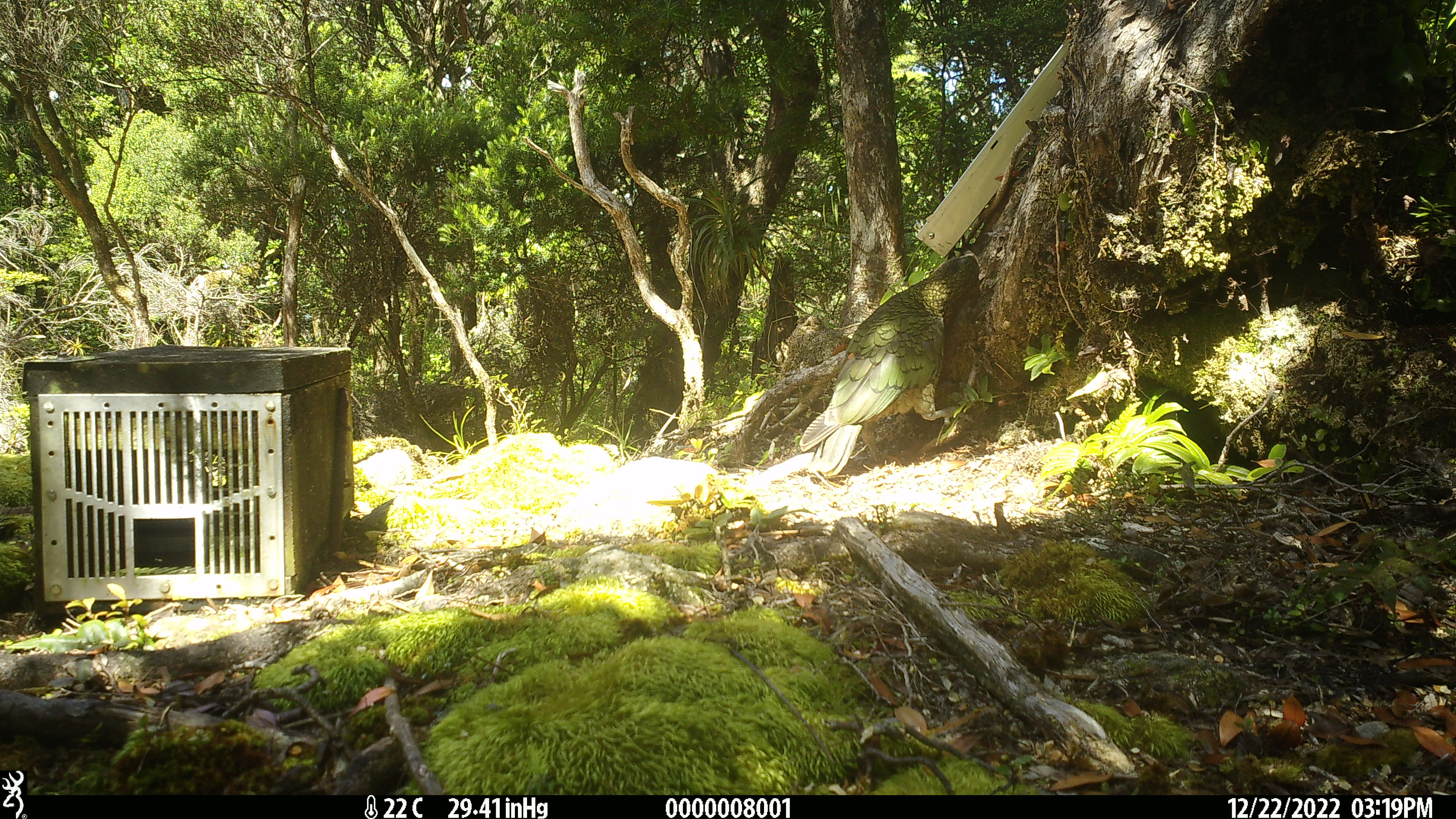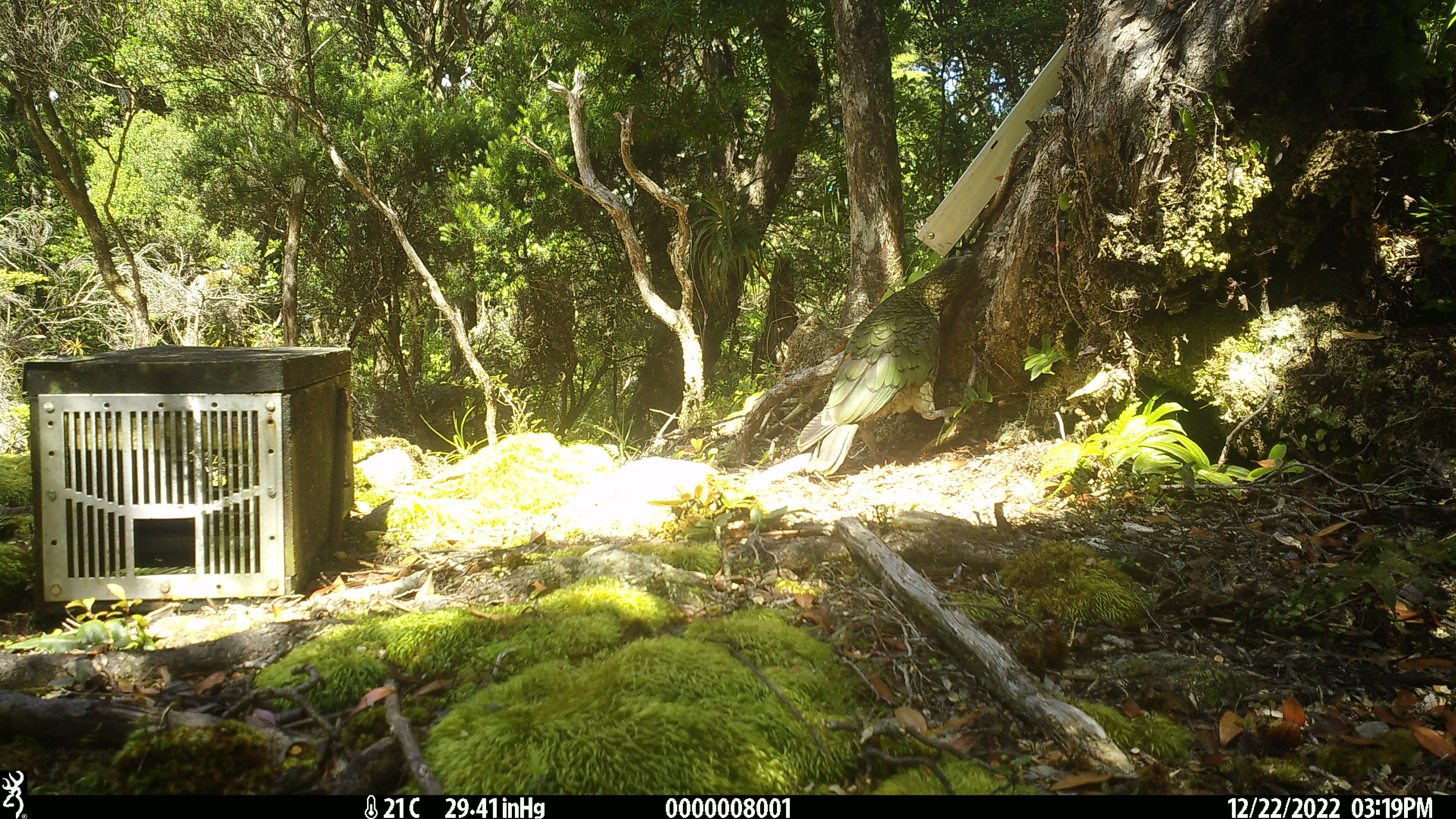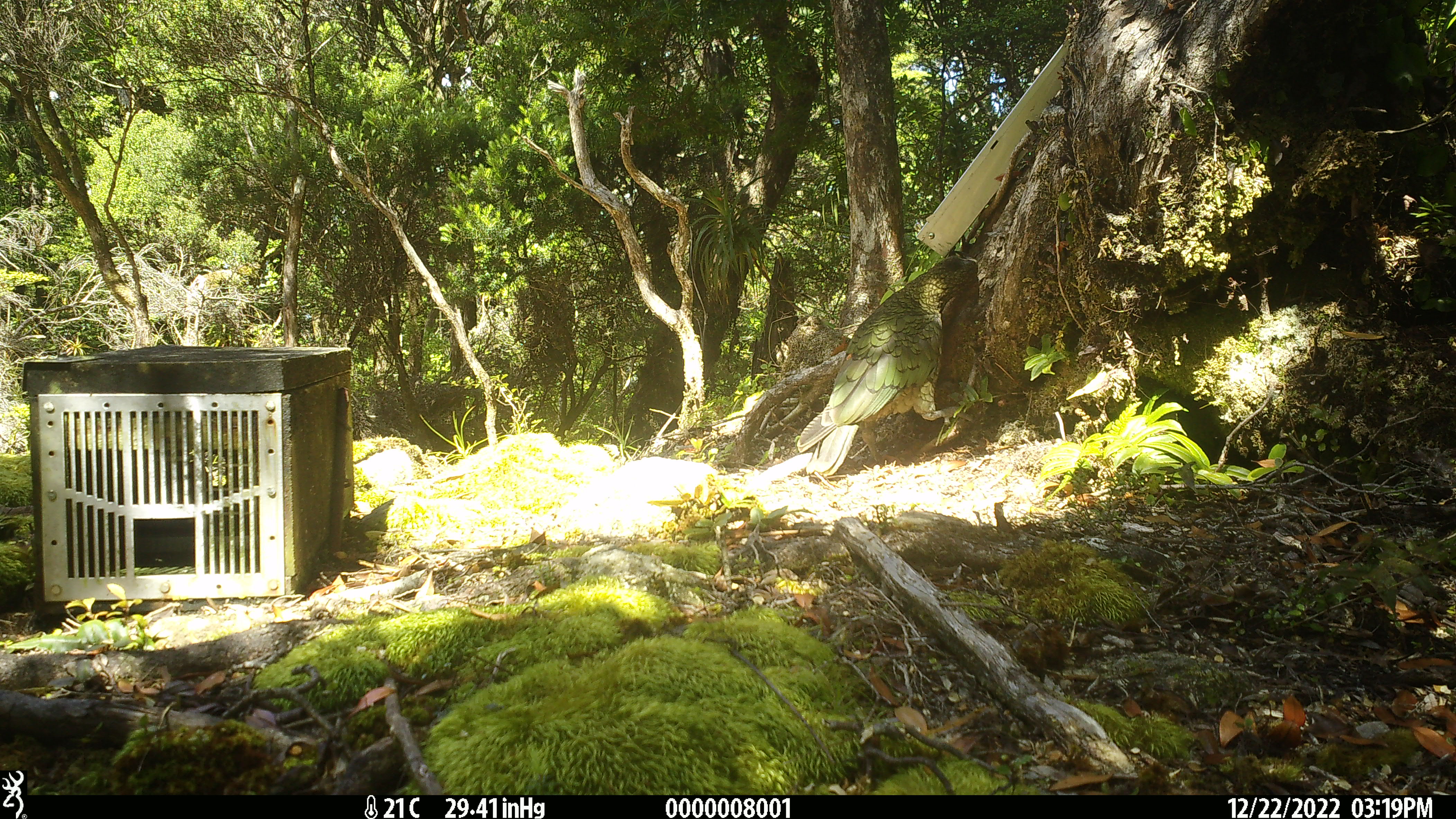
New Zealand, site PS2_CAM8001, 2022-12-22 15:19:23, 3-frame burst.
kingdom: Animalia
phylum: Chordata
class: Aves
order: Psittaciformes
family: Strigopidae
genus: Nestor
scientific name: Nestor notabilis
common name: kea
Kea (Nestor notabilis).